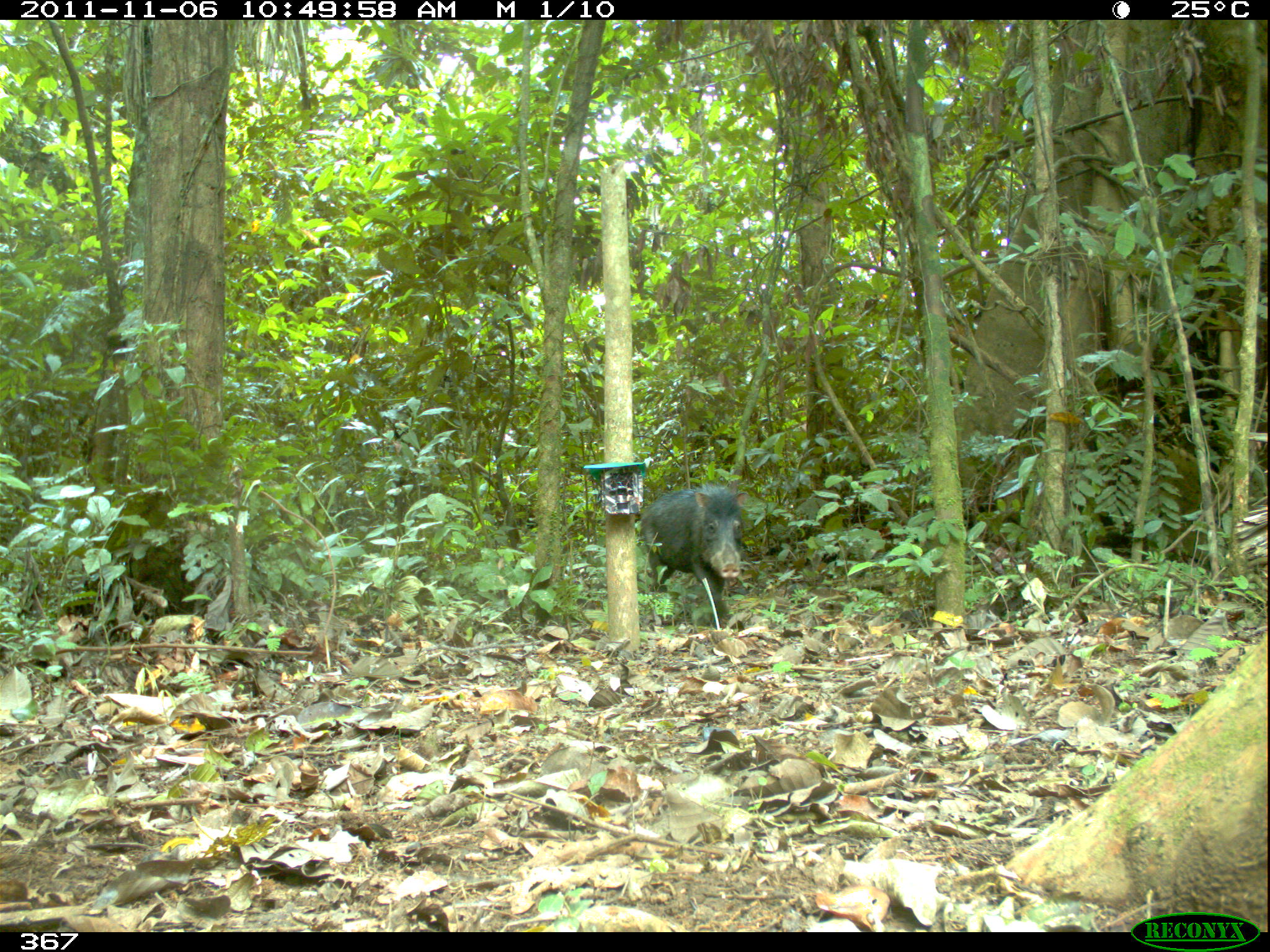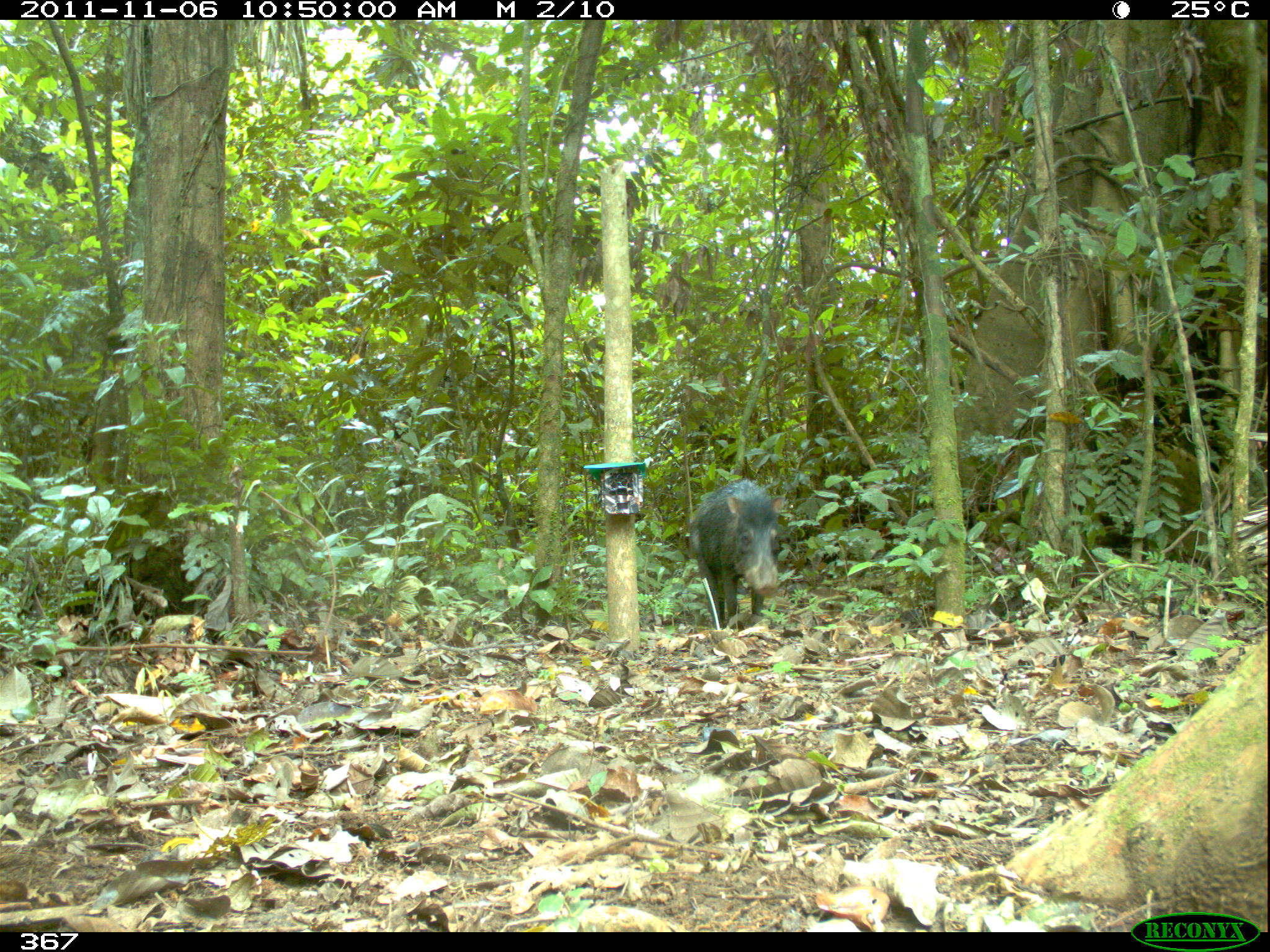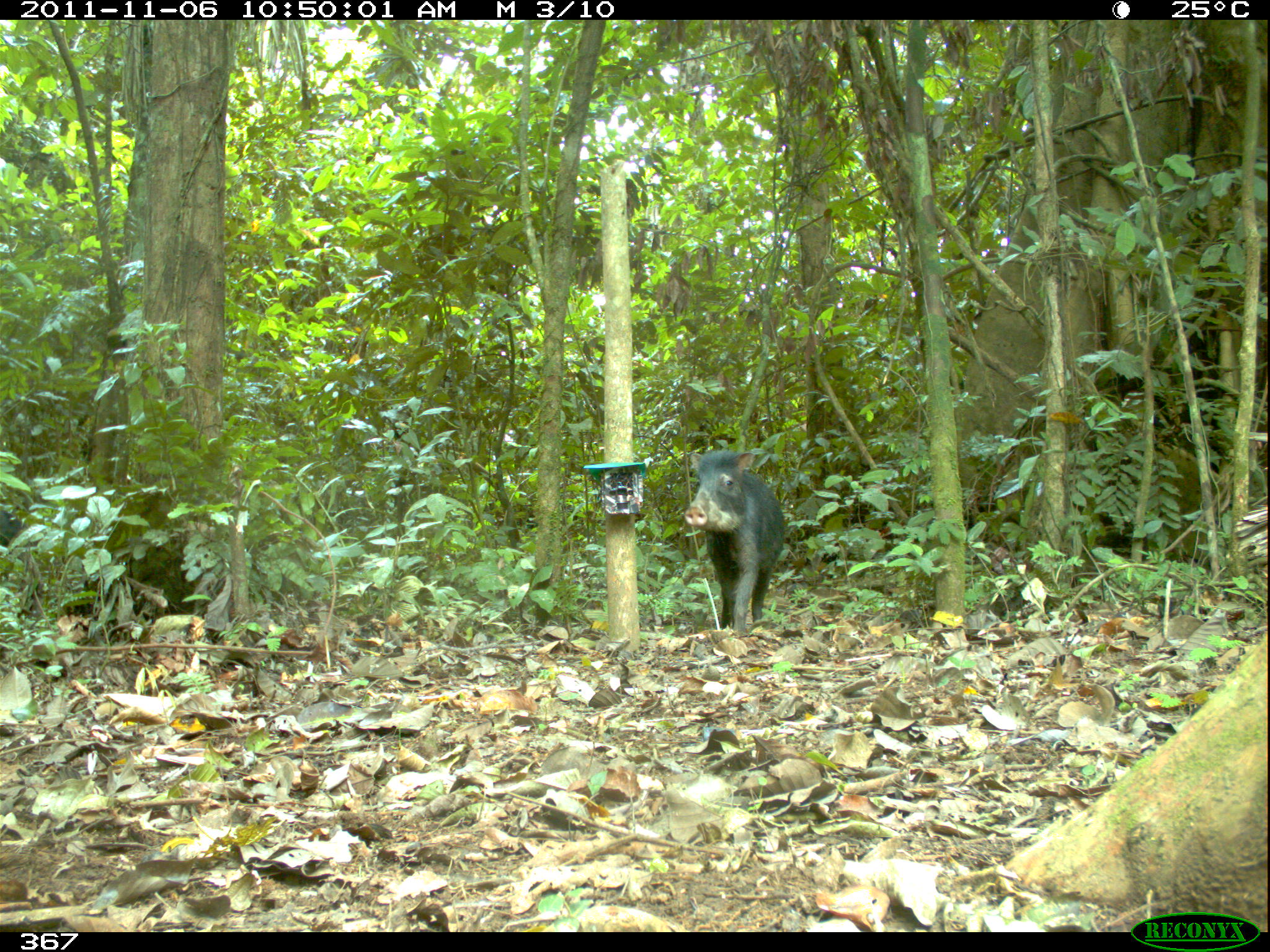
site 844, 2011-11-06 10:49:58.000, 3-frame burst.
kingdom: Animalia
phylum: Chordata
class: Mammalia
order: Artiodactyla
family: Tayassuidae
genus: Tayassu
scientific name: Tayassu pecari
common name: white-lipped peccary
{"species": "Tayassu pecari (white-lipped peccary)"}